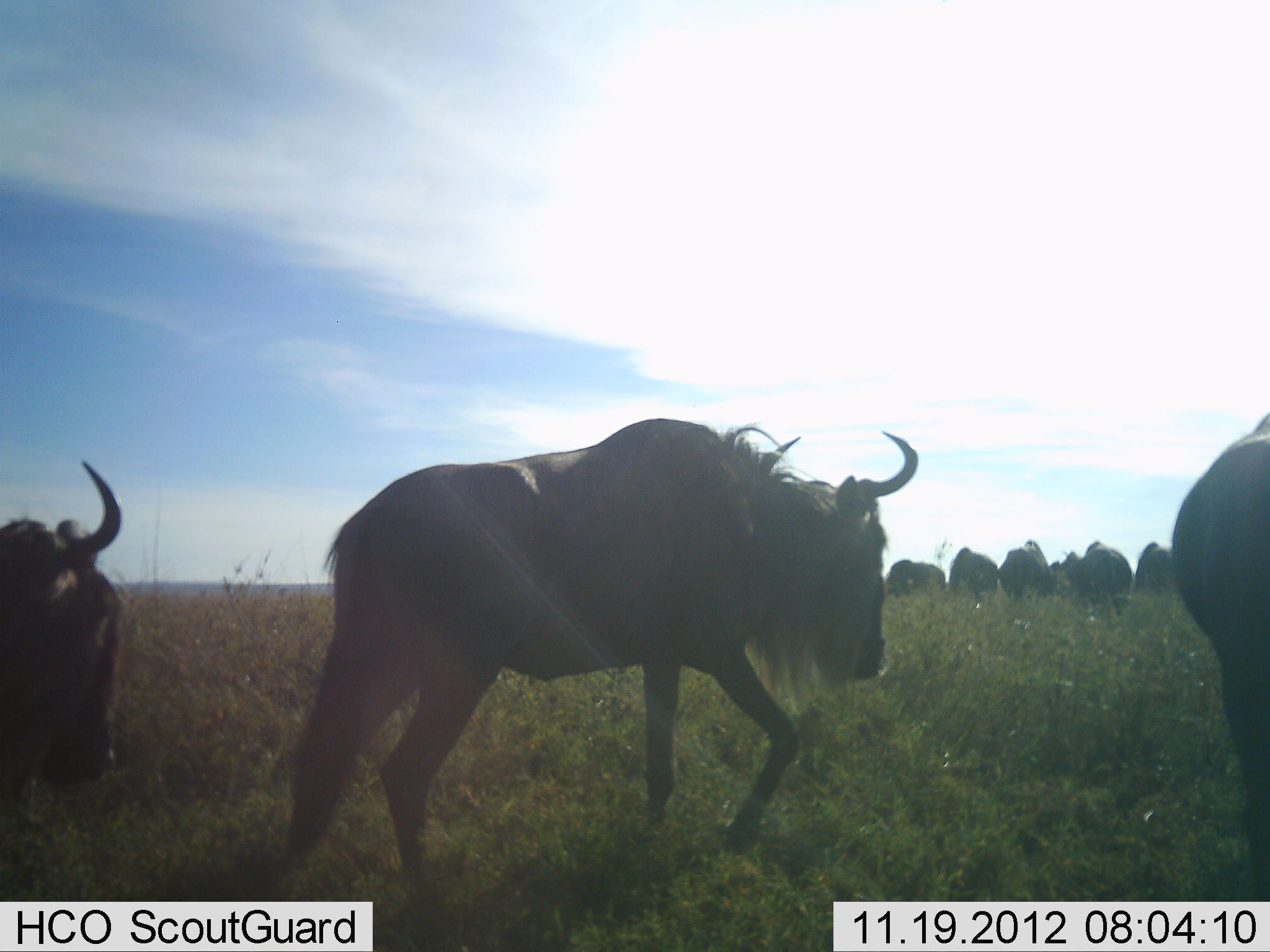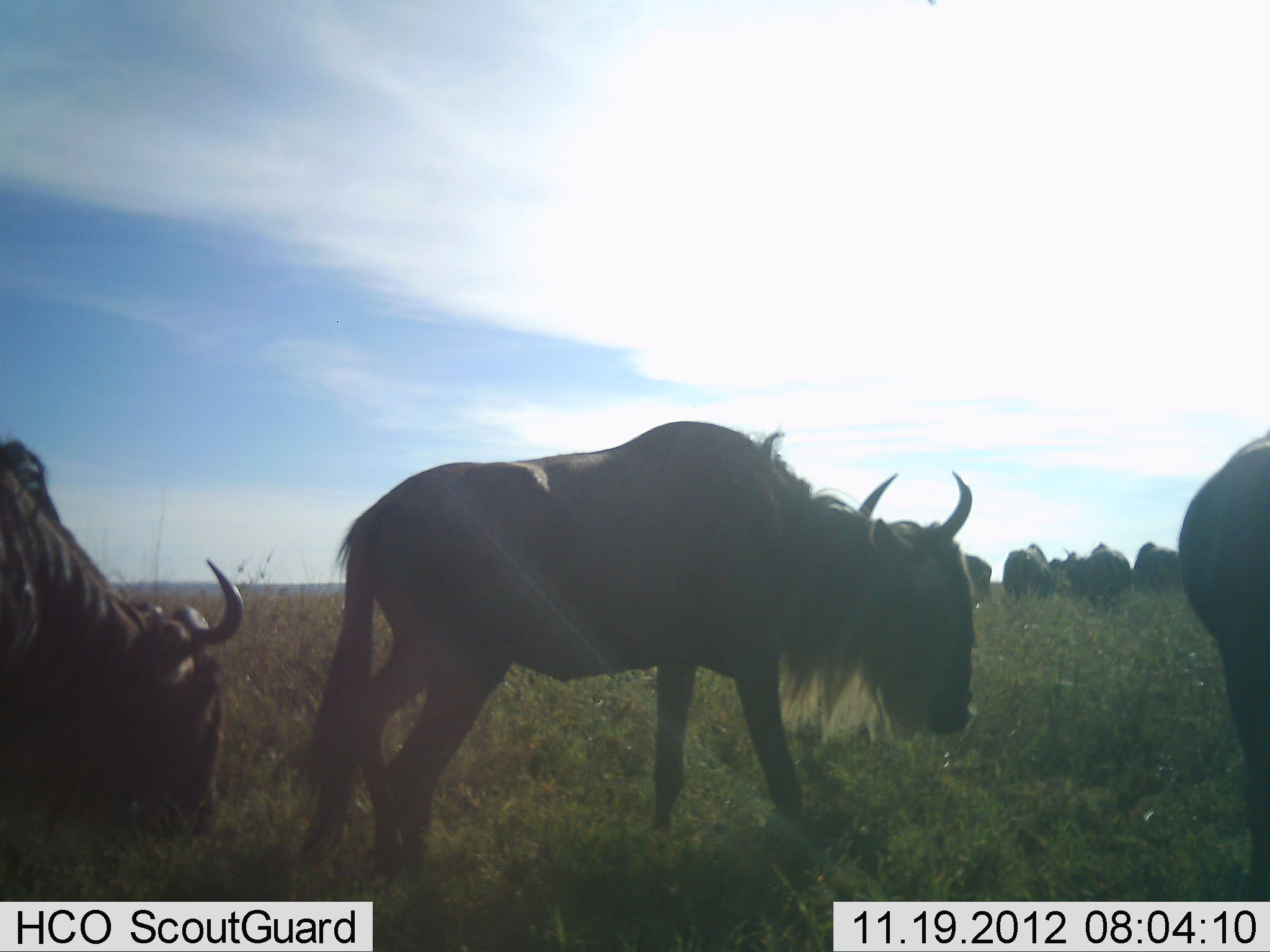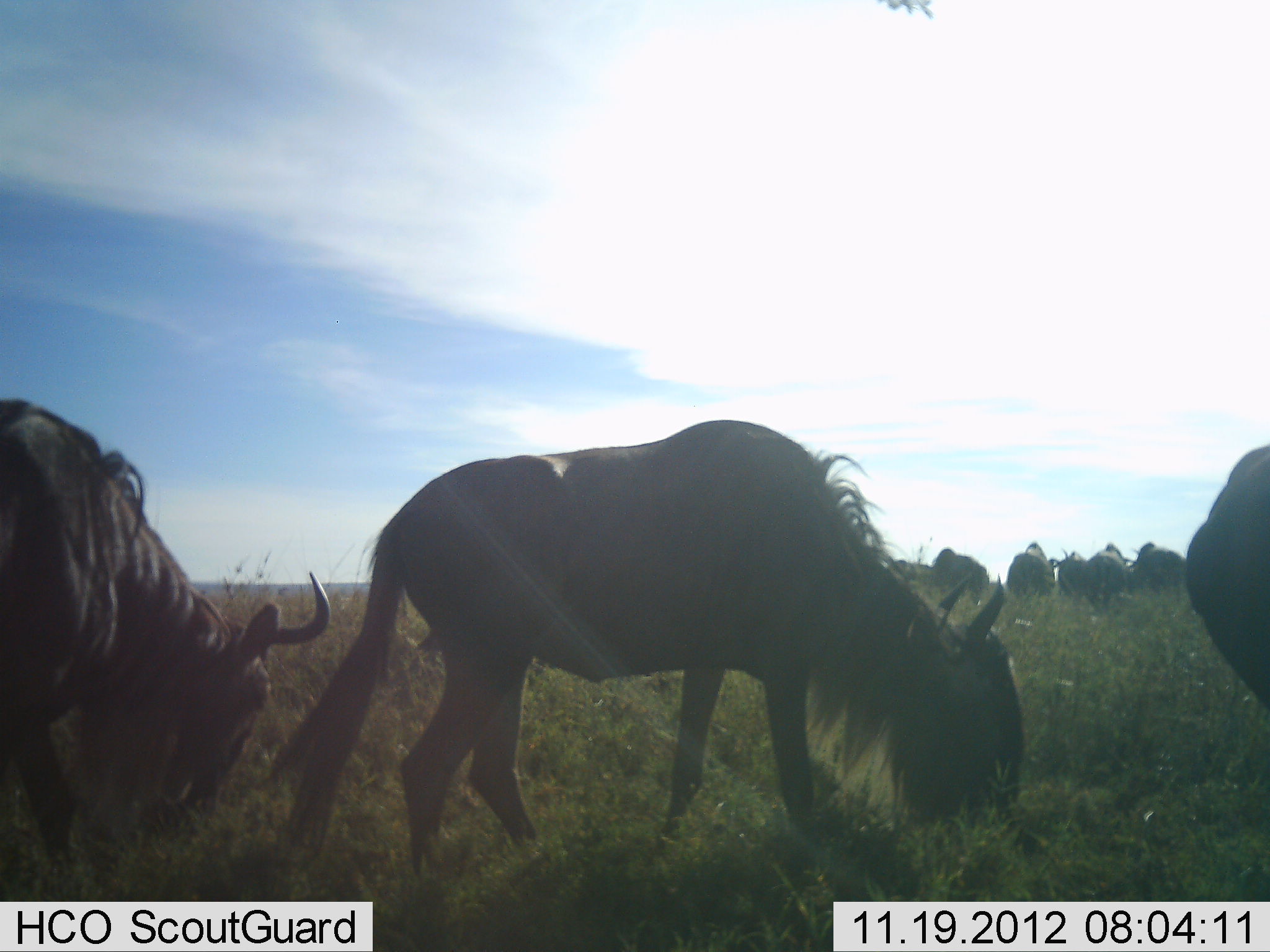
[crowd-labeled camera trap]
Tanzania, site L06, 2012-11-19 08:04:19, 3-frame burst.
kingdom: Animalia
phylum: Chordata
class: Mammalia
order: Artiodactyla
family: Bovidae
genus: Connochaetes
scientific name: Connochaetes taurinus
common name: blue wildebeest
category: wildebeest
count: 10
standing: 50%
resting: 0%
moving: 70%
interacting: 0%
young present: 0%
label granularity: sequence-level